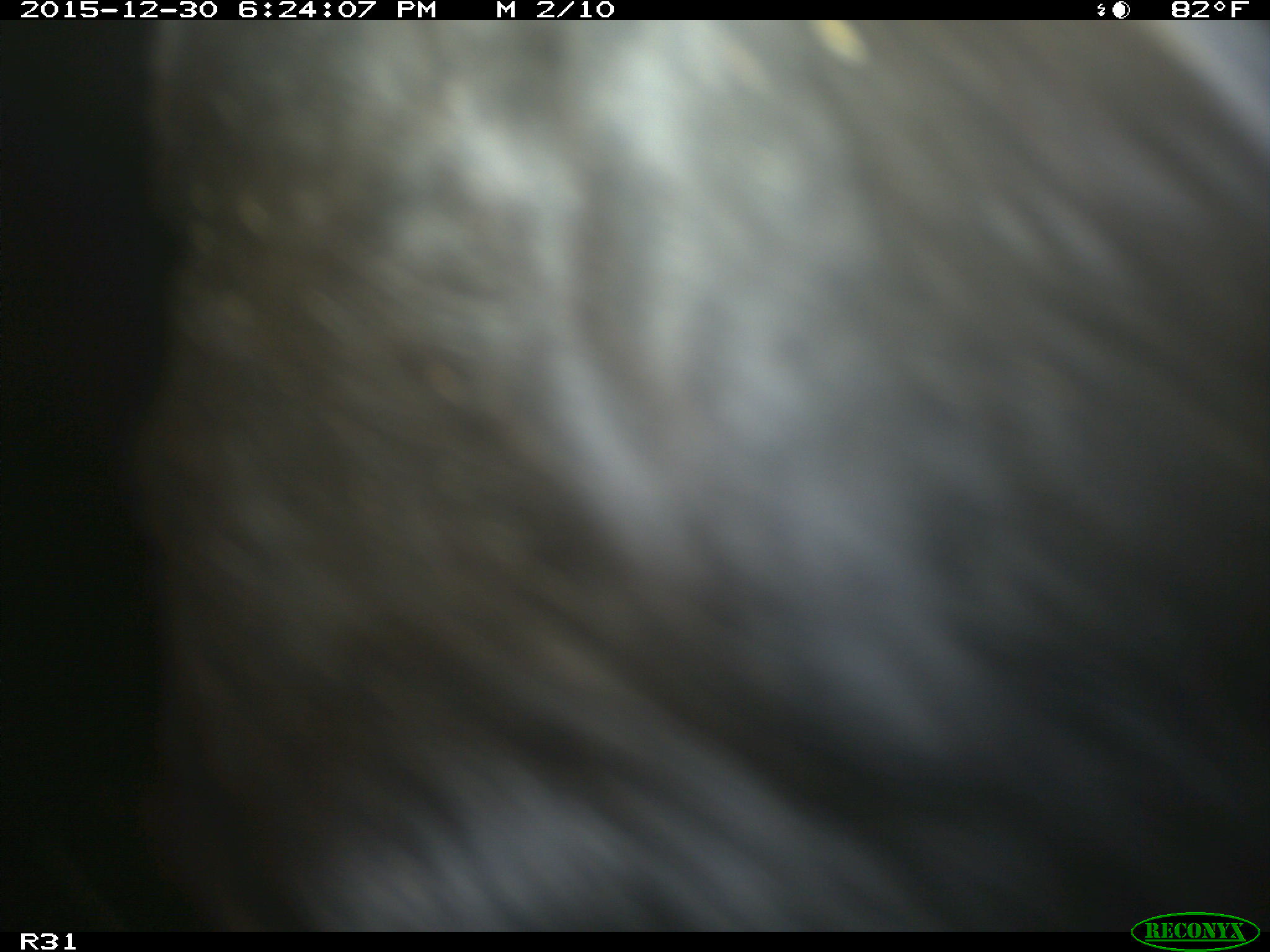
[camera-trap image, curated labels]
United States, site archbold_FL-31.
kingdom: Animalia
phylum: Chordata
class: Mammalia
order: Artiodactyla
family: Bovidae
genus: Bos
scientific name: Bos taurus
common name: domestic cow